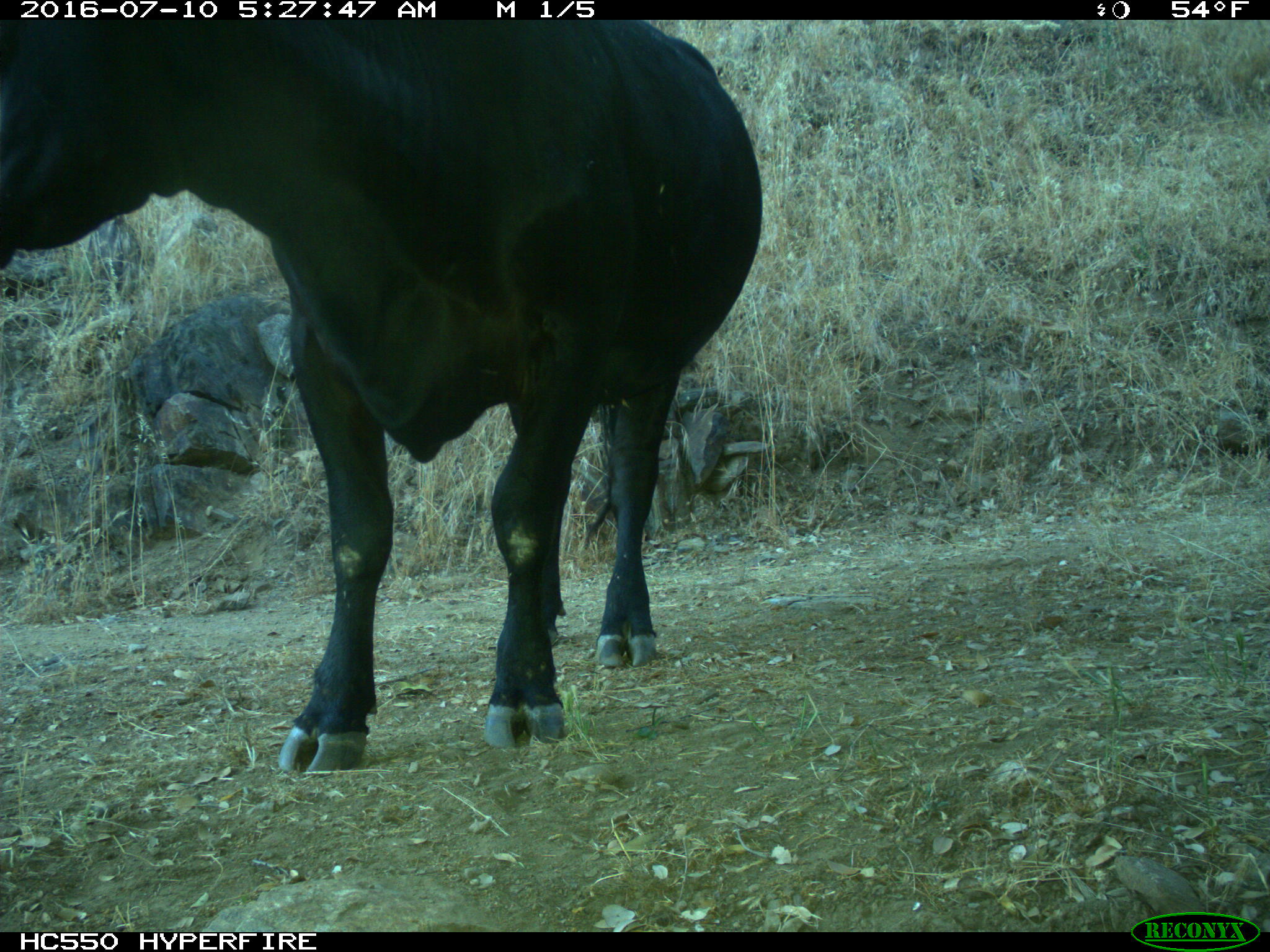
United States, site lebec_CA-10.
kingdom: Animalia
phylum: Chordata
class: Mammalia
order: Artiodactyla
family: Bovidae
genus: Bos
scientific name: Bos taurus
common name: domestic cow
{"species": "Bos taurus (domestic cow)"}